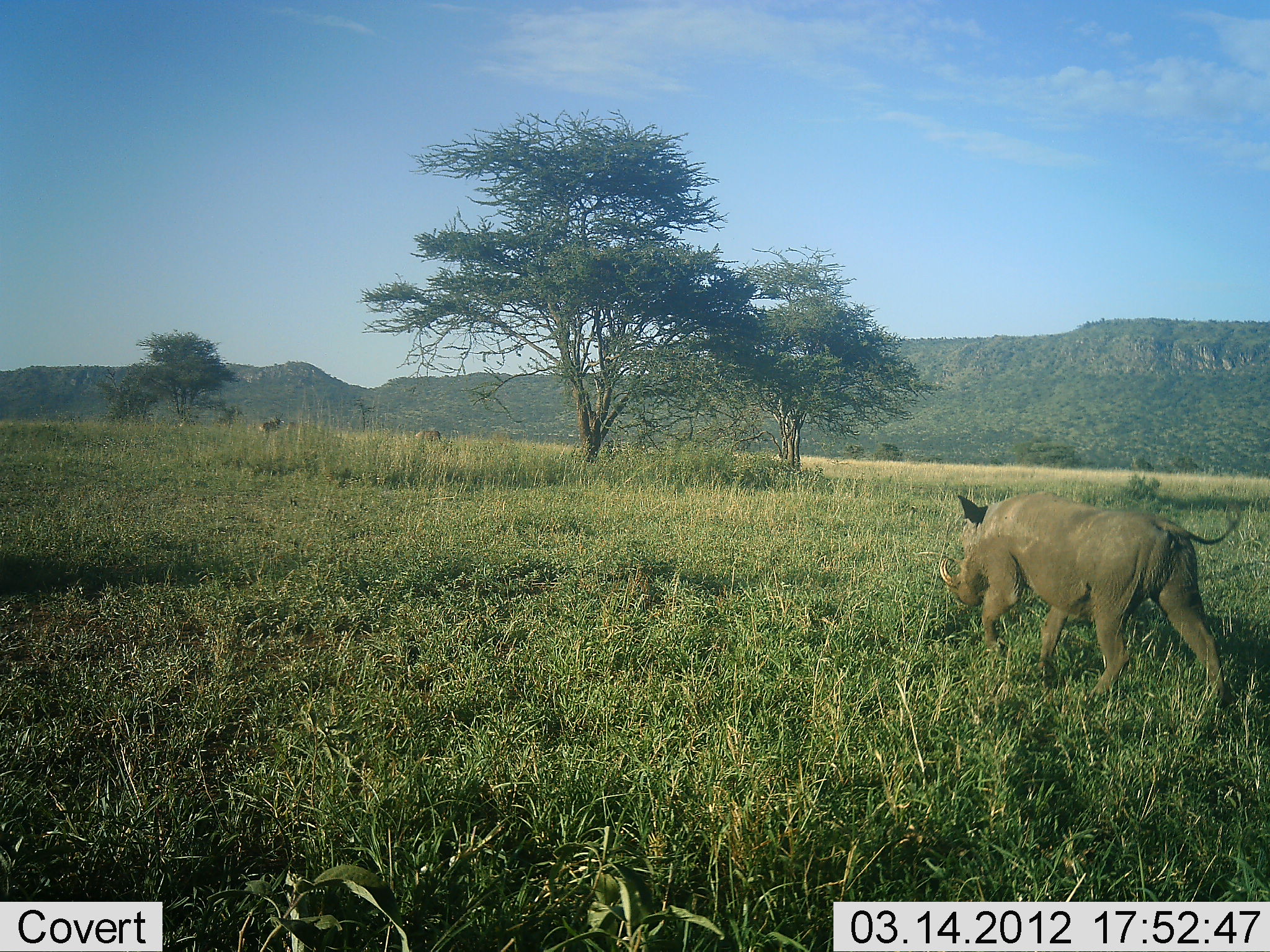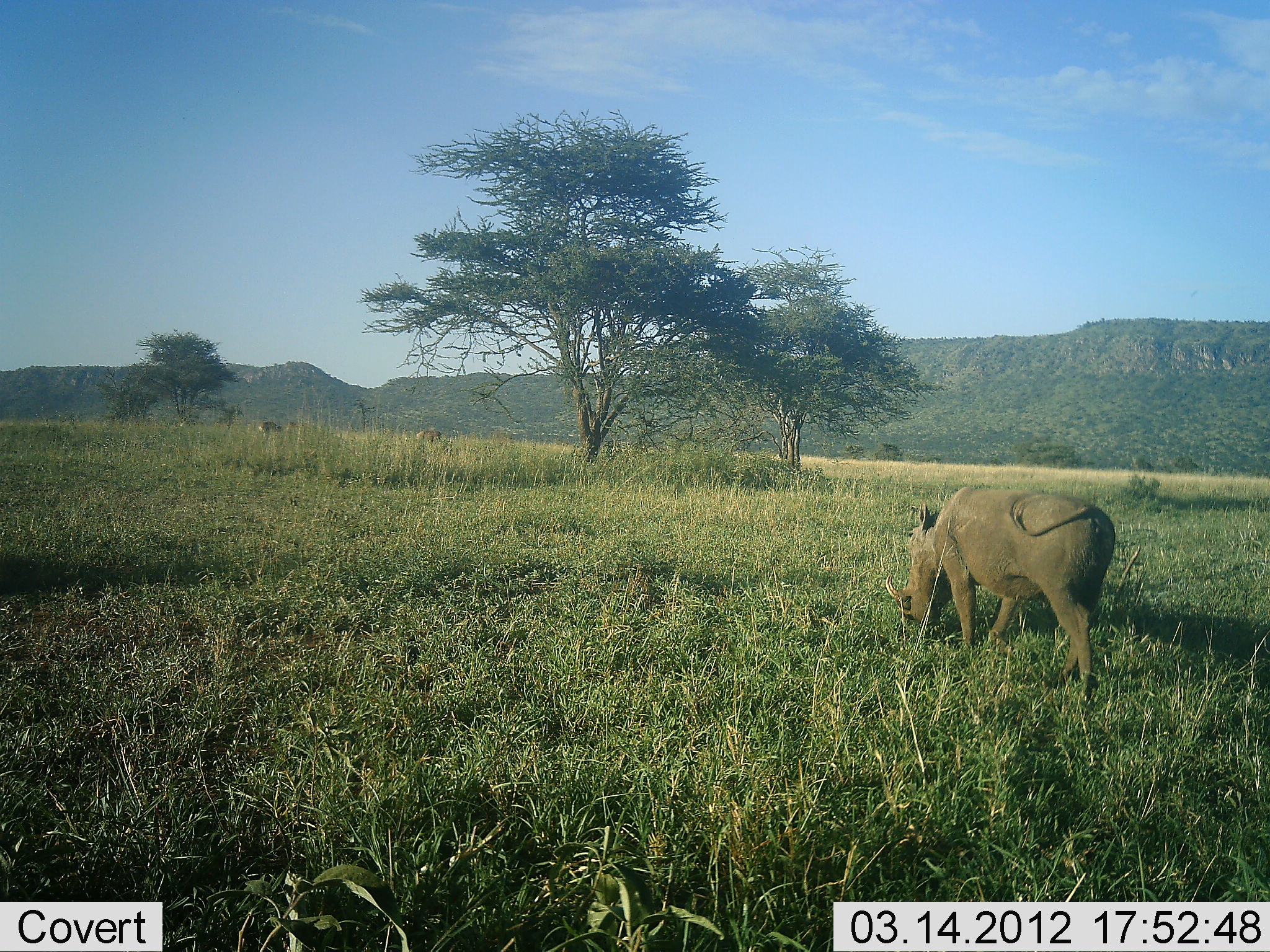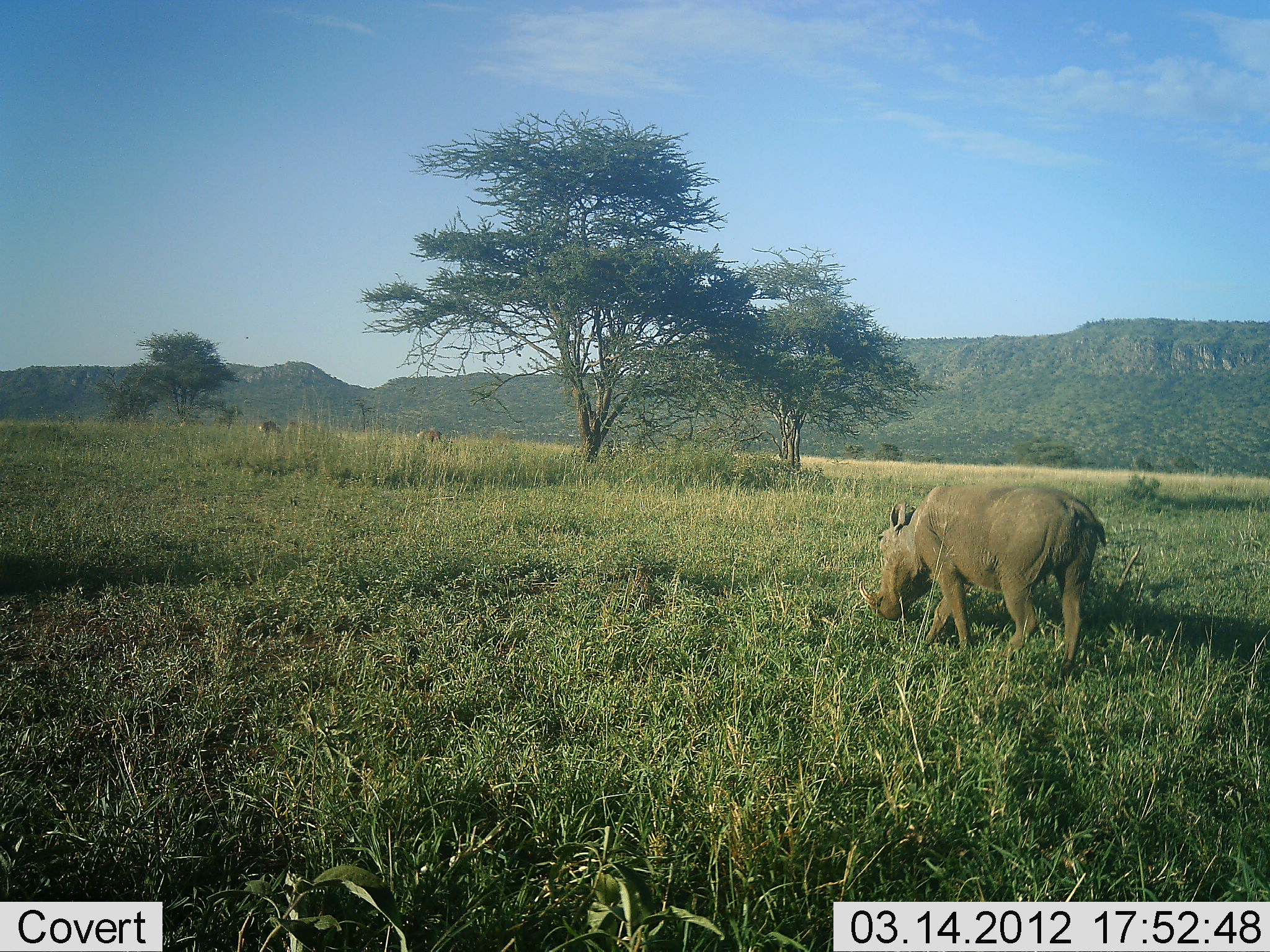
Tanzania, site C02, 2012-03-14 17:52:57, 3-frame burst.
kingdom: Animalia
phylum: Chordata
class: Mammalia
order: Artiodactyla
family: Suidae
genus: Phacochoerus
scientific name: Phacochoerus africanus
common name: warthog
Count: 1.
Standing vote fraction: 7%.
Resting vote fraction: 0%.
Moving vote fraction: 75%.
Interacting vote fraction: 0%.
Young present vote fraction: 0%.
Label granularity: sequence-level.